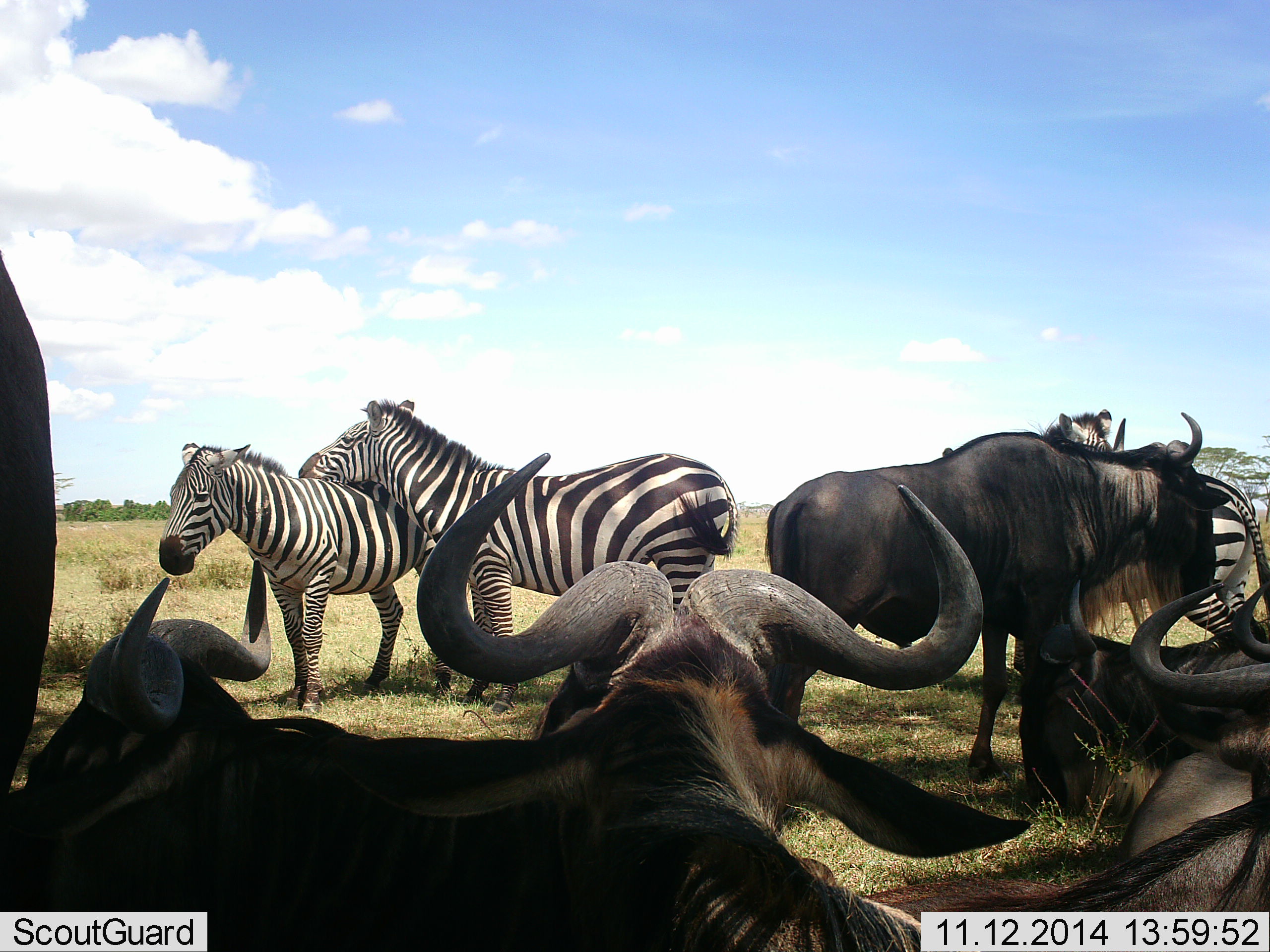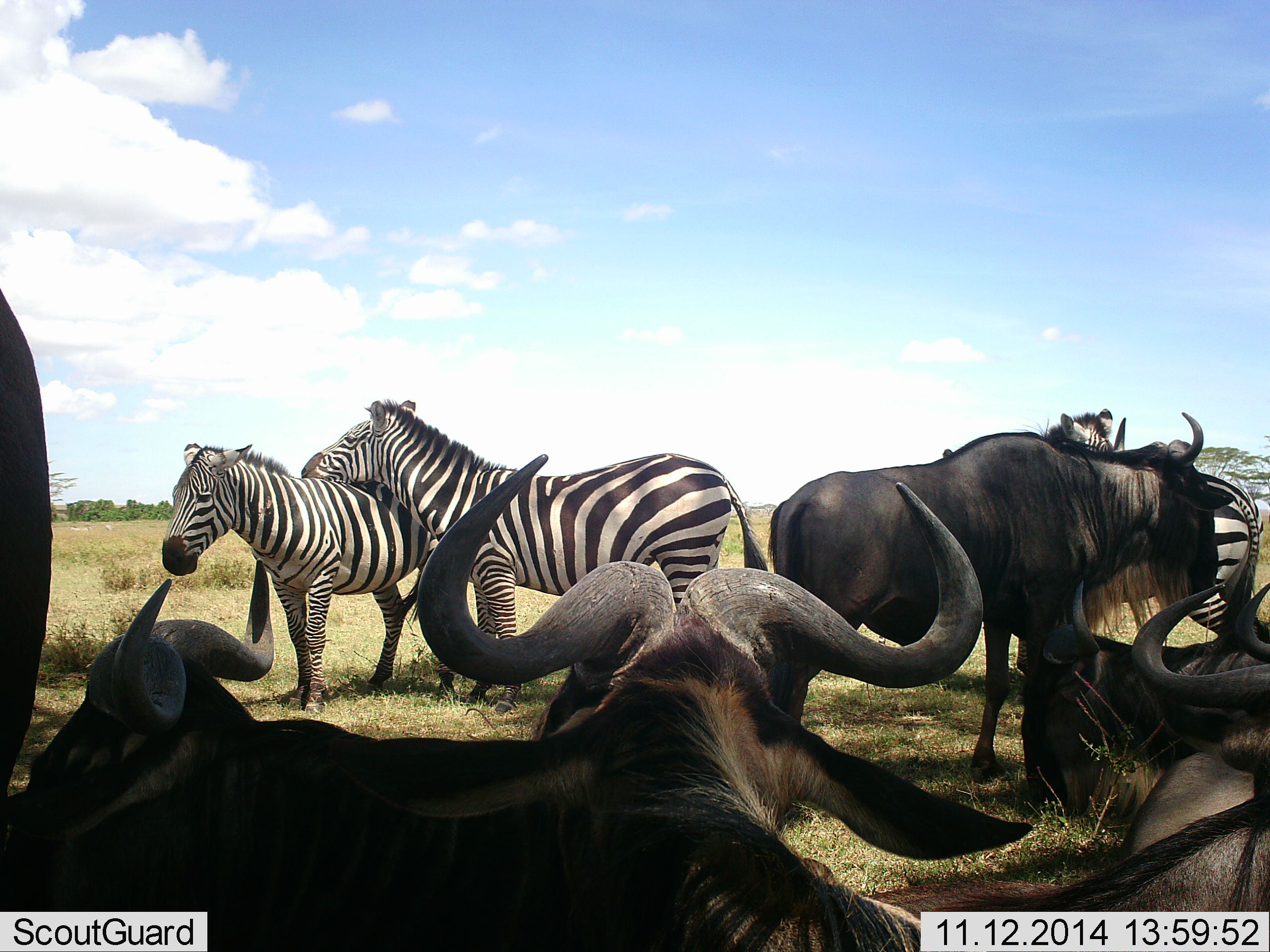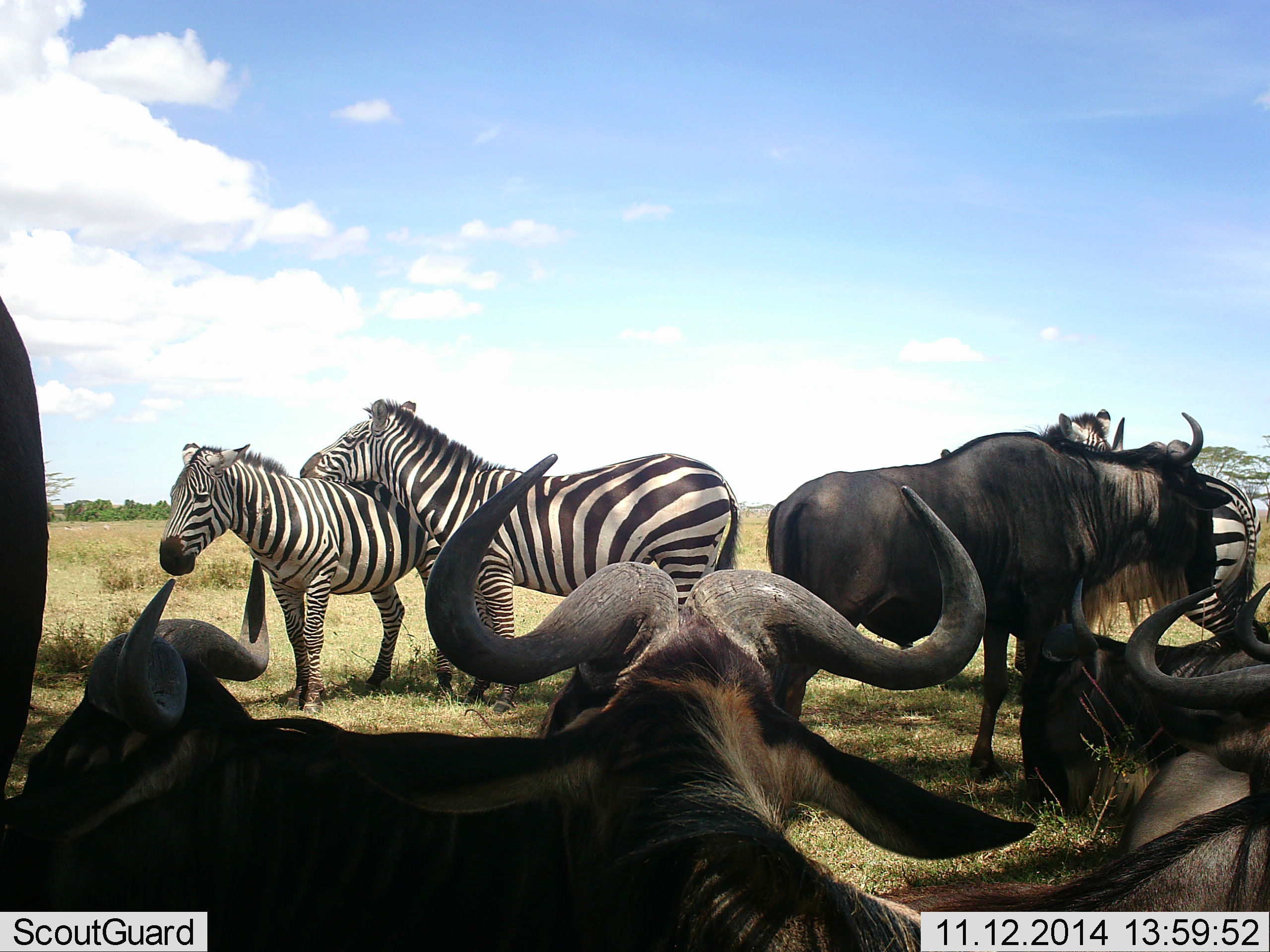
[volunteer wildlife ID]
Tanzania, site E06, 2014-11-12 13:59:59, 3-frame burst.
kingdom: Animalia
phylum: Chordata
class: Mammalia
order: Artiodactyla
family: Bovidae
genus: Connochaetes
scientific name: Connochaetes taurinus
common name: blue wildebeest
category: wildebeest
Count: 6.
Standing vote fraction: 73%.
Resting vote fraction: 100%.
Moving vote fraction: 0%.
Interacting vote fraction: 9%.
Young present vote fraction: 0%.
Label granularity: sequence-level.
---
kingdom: Animalia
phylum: Chordata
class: Mammalia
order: Perissodactyla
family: Equidae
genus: Equus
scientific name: Equus quagga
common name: plains zebra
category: zebra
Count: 3.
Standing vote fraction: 82%.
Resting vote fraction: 9%.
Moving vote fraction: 0%.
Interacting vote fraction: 64%.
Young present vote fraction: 0%.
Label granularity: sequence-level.